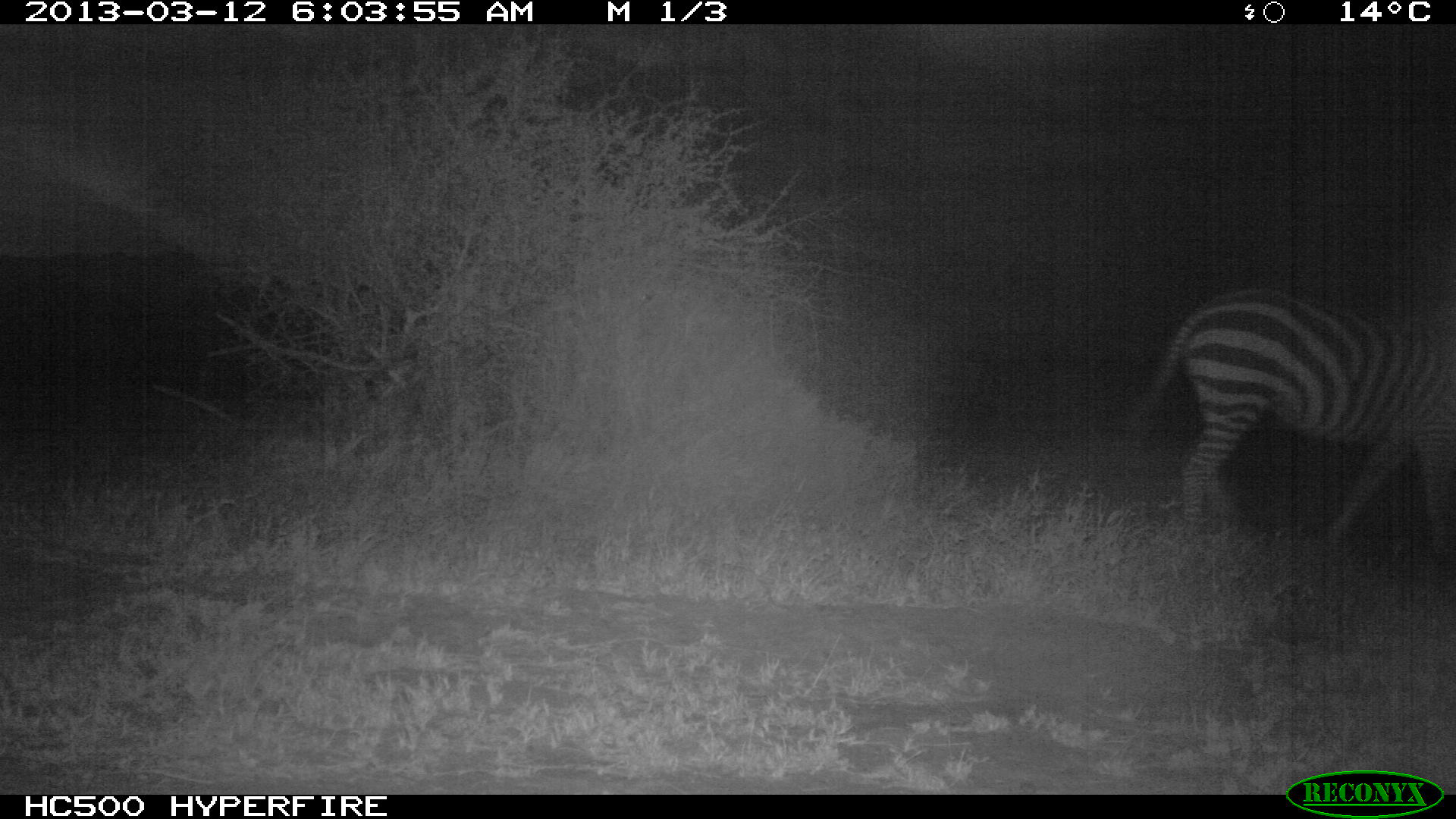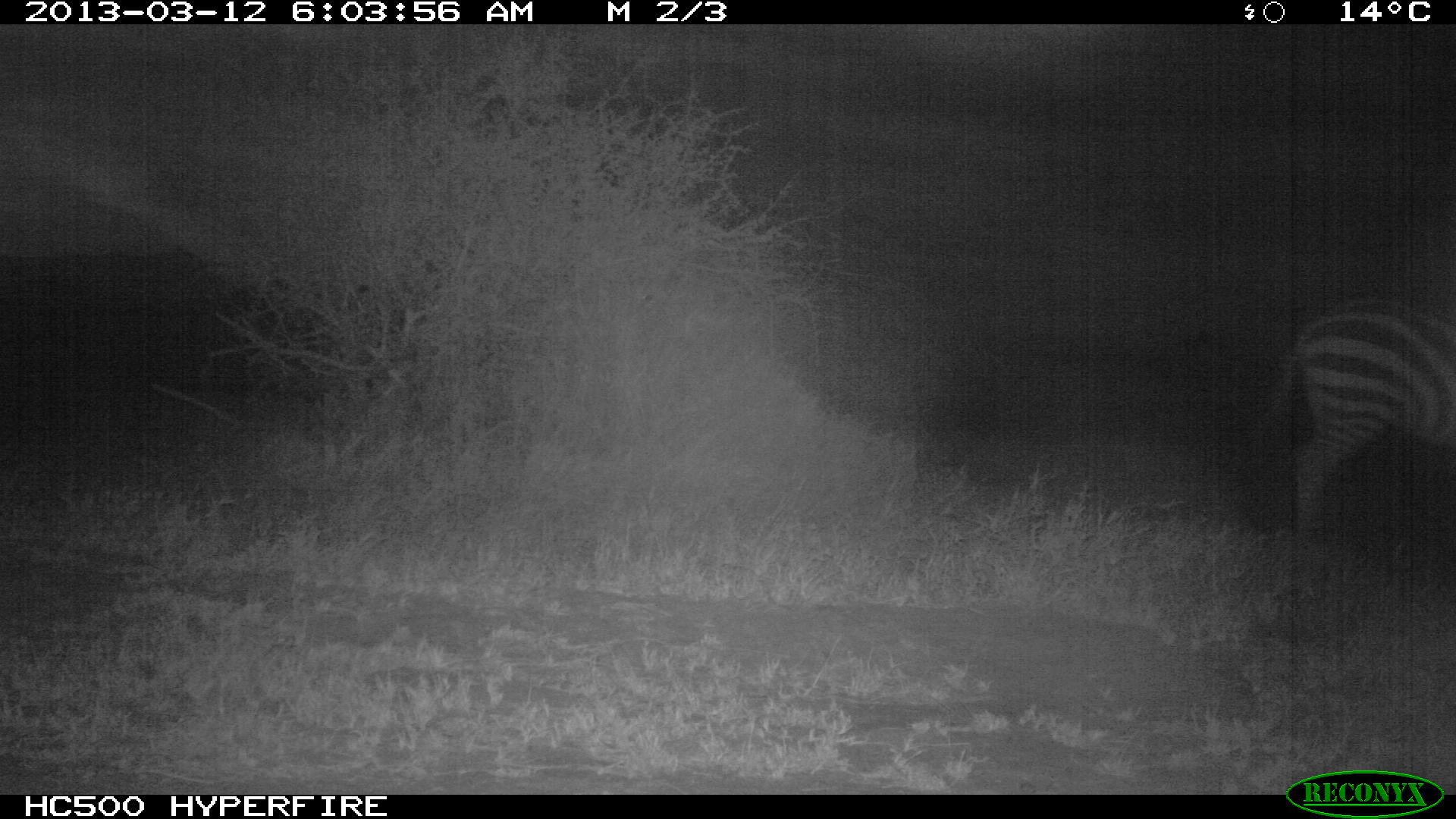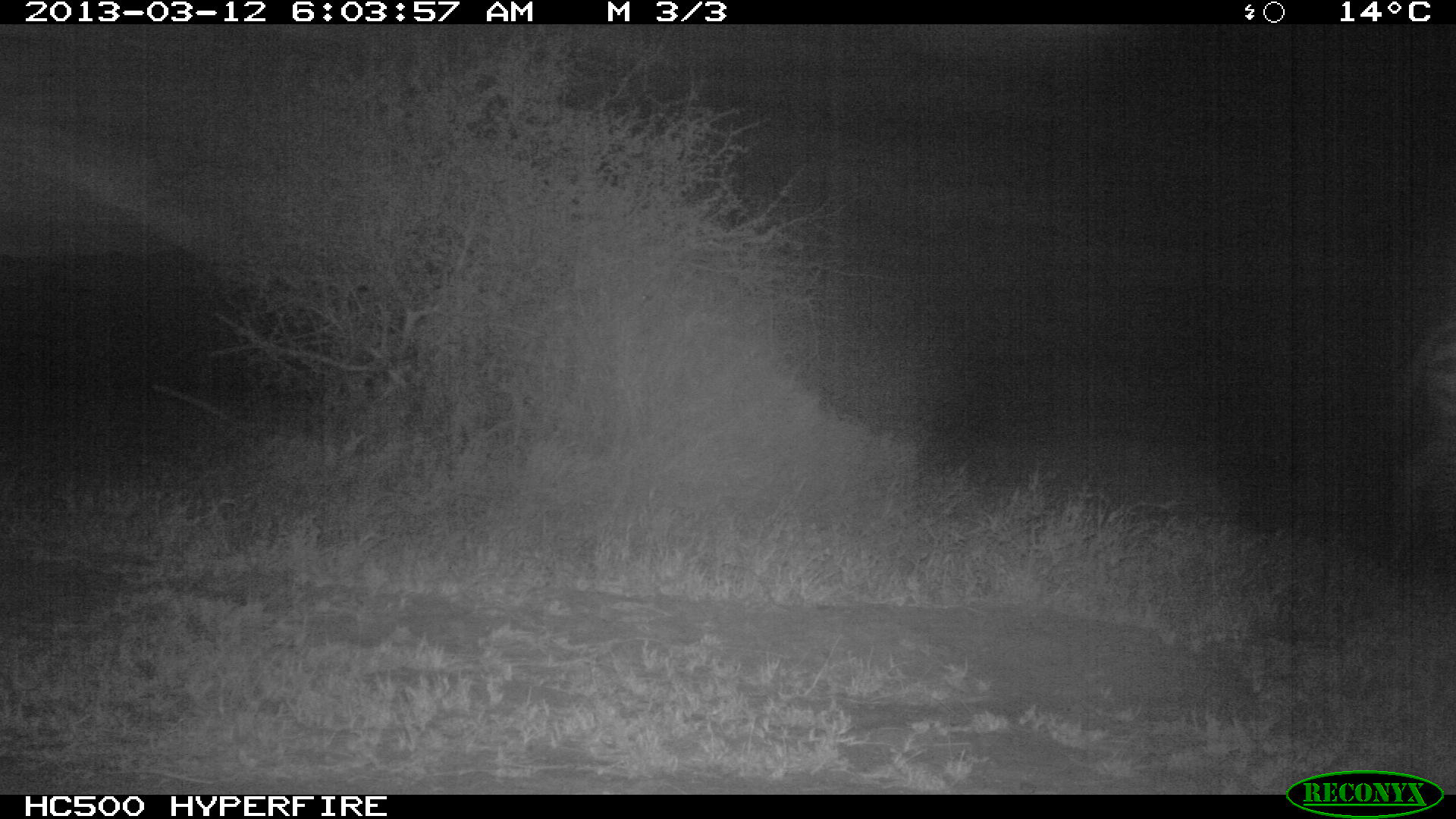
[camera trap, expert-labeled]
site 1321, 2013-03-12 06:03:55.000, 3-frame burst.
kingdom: Animalia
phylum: Chordata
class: Mammalia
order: Perissodactyla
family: Equidae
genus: Equus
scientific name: Equus quagga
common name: plains zebra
Equus quagga (plains zebra), count 1.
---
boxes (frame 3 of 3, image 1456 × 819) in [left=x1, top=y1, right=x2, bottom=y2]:
equus quagga: [left=1385, top=315, right=1454, bottom=575]